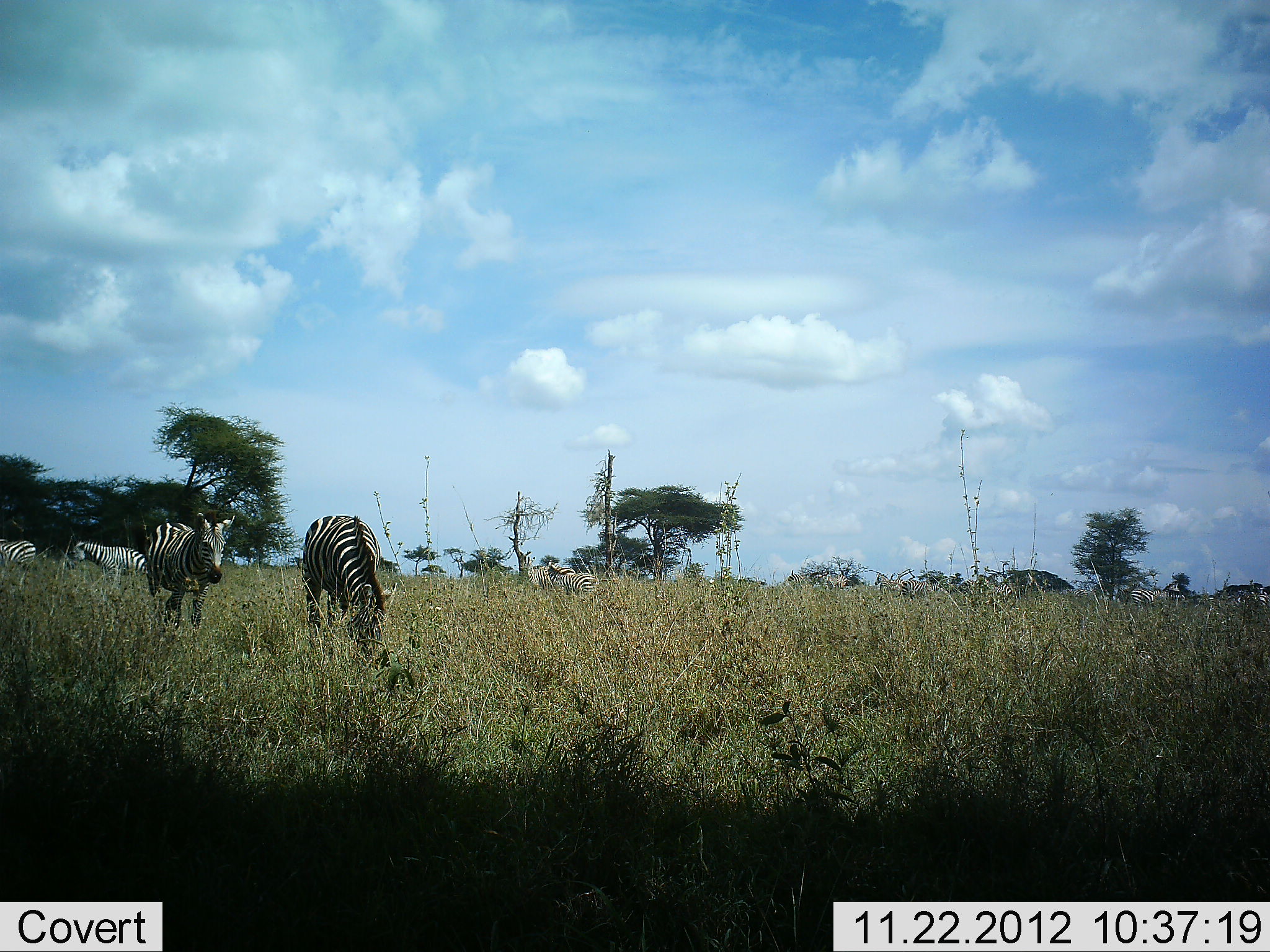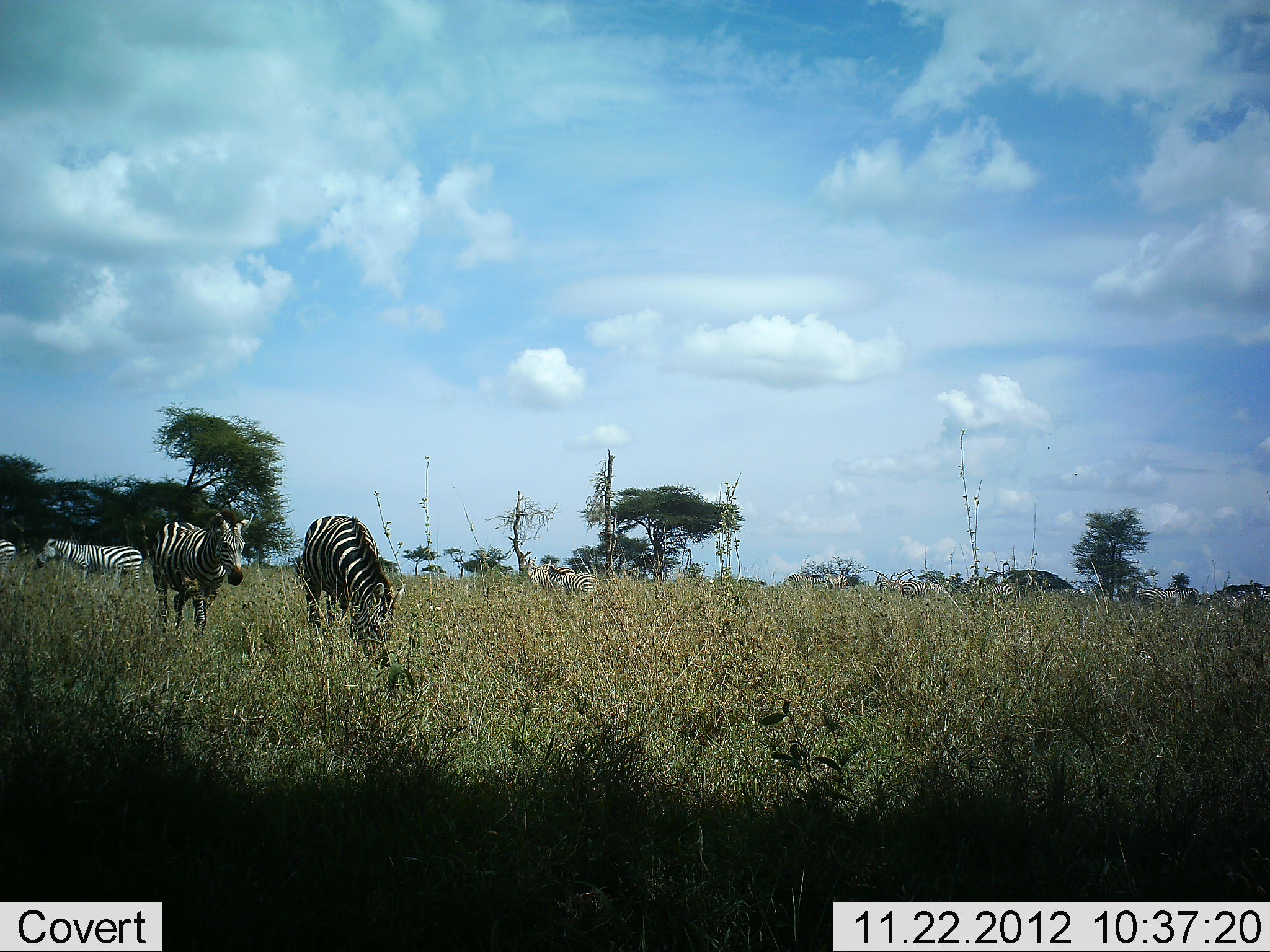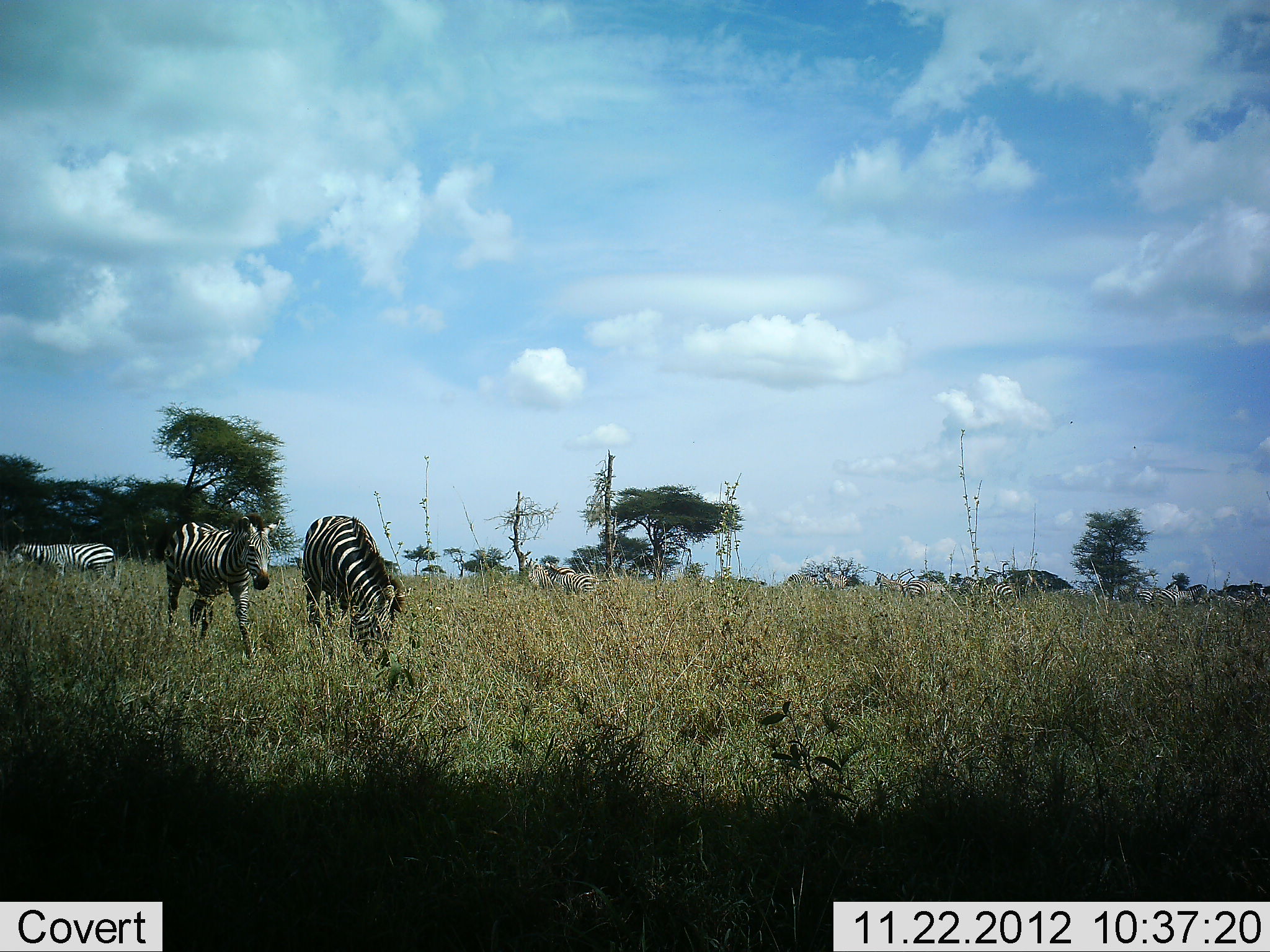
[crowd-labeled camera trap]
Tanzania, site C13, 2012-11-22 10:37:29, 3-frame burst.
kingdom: Animalia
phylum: Chordata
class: Mammalia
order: Perissodactyla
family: Equidae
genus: Equus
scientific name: Equus quagga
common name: plains zebra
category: zebra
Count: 11-50.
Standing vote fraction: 60%.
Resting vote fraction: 10%.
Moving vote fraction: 80%.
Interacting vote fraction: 0%.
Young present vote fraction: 0%.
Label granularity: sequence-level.